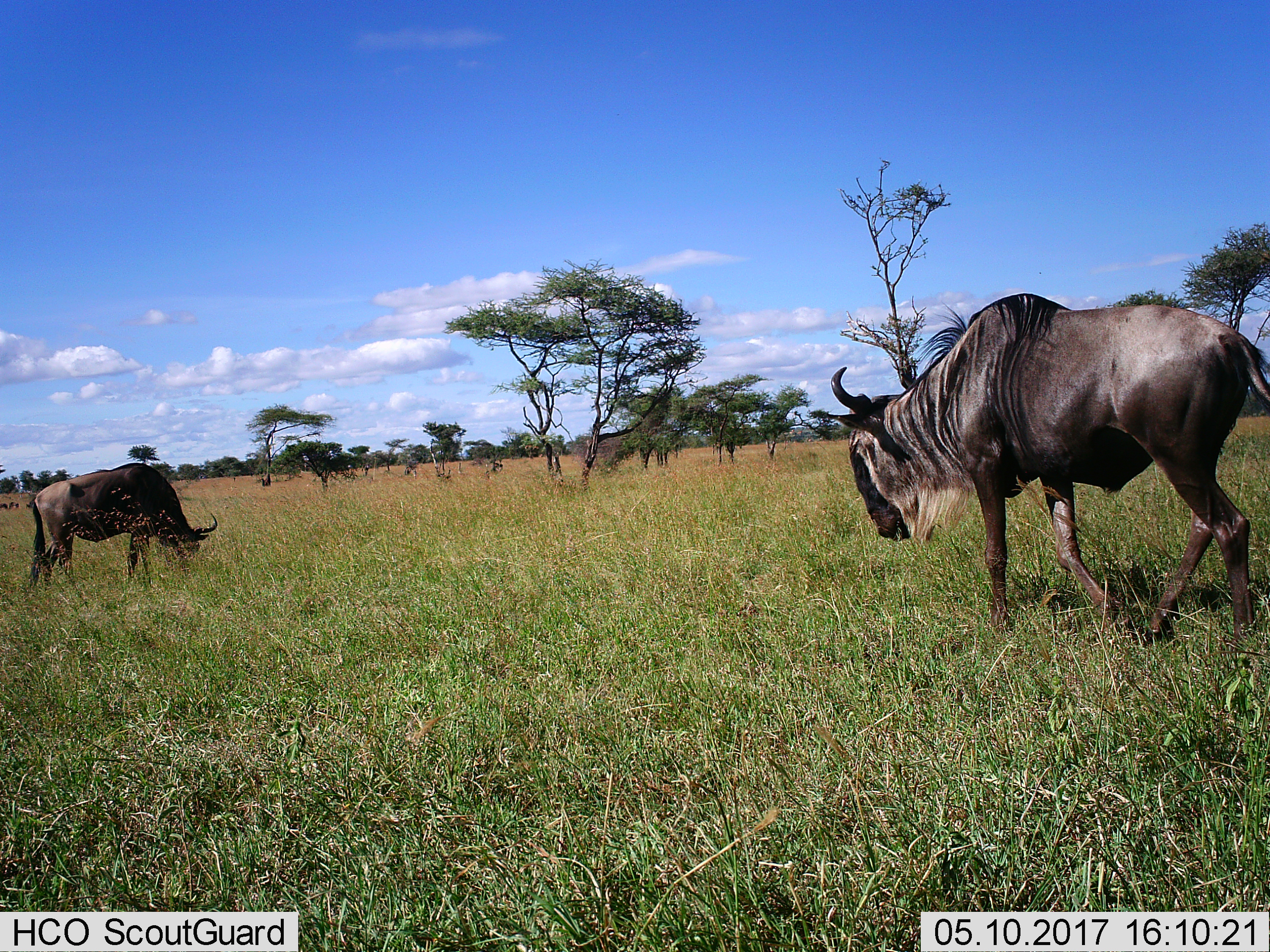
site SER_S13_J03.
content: unidentified animal